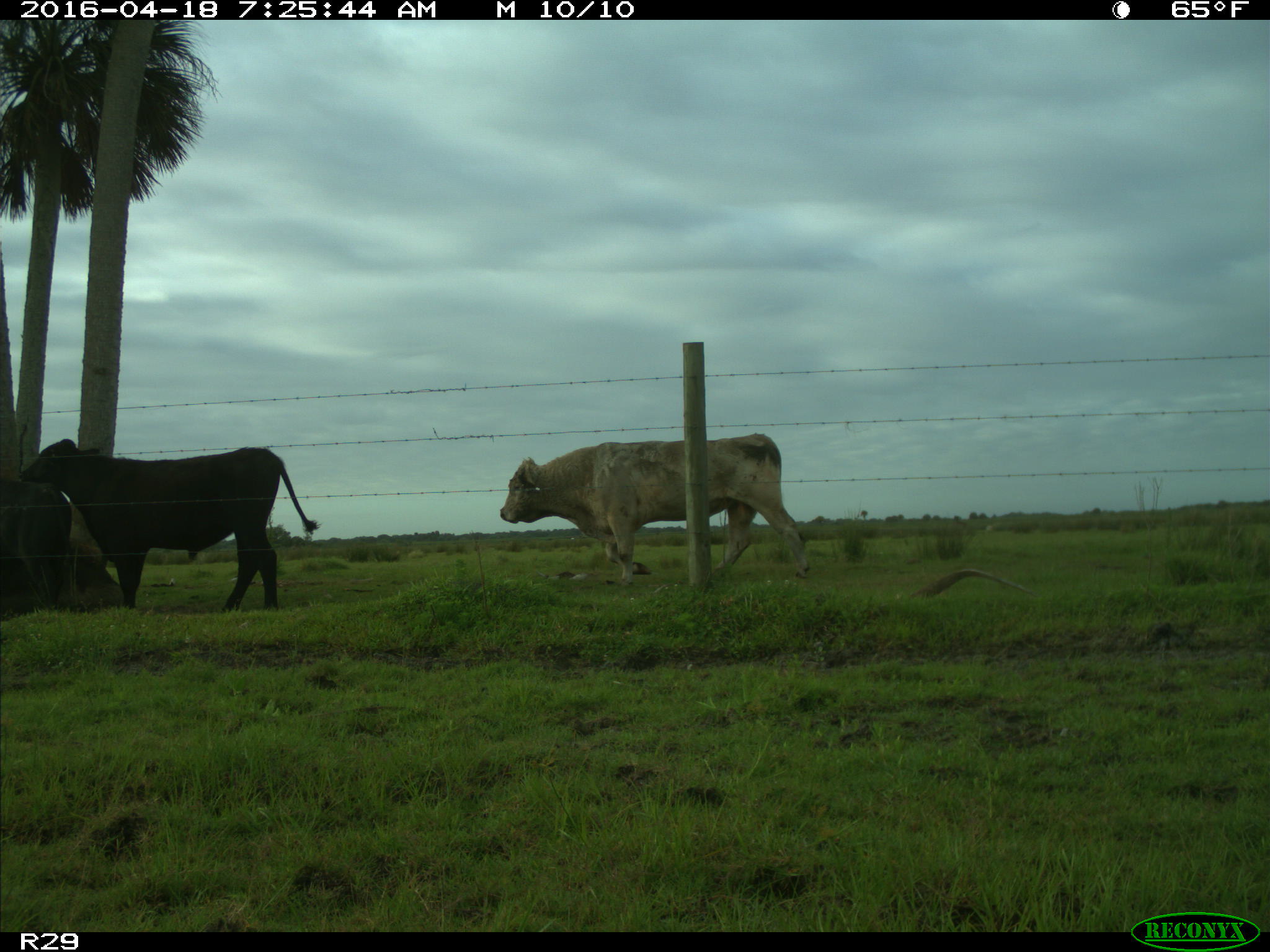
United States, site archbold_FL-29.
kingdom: Animalia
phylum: Chordata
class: Mammalia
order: Artiodactyla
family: Bovidae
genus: Bos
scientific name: Bos taurus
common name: domestic cow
Bos taurus (domestic cow).